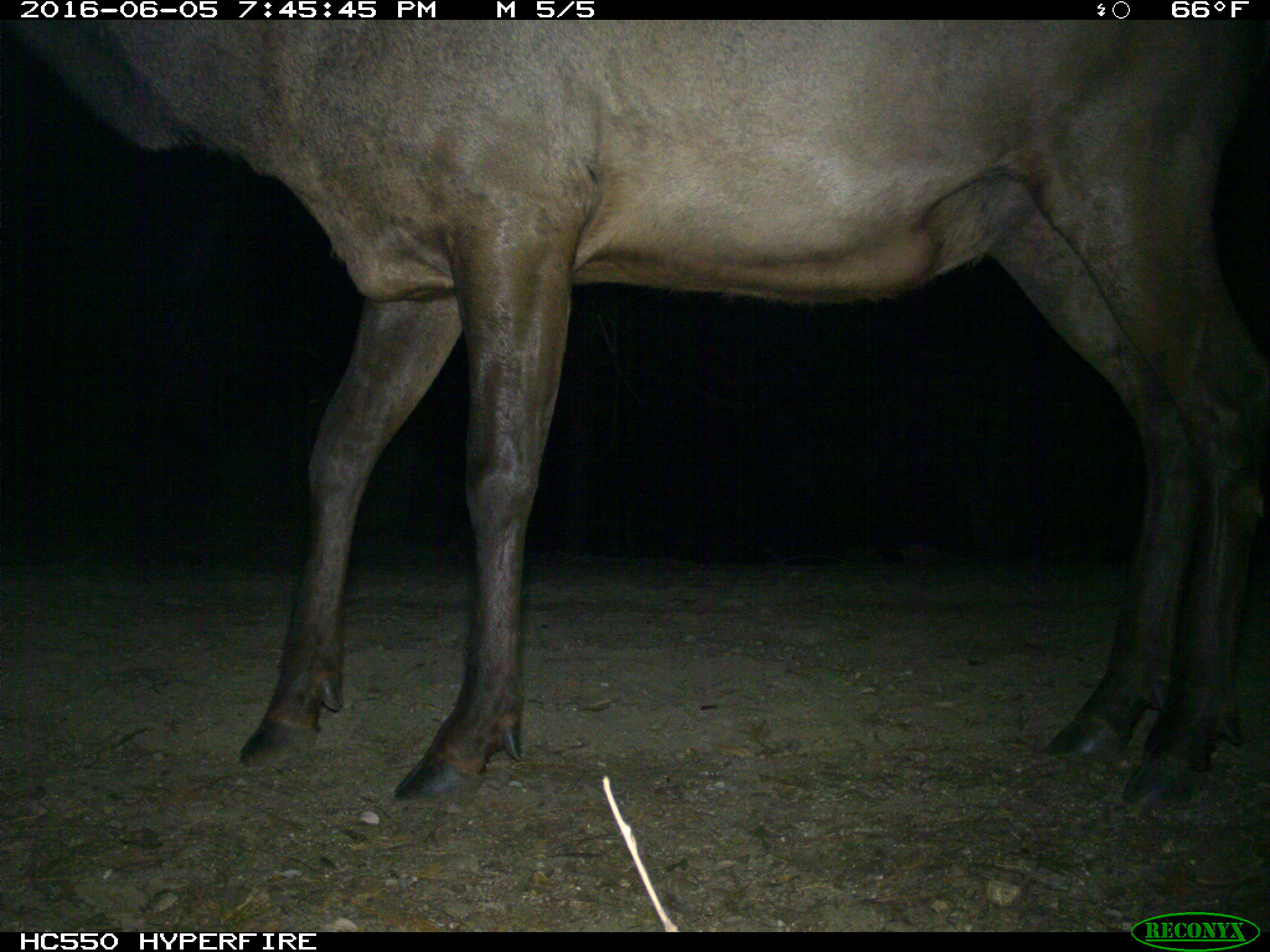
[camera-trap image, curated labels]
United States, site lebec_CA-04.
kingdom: Animalia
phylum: Chordata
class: Mammalia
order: Artiodactyla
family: Cervidae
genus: Cervus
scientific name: Cervus canadensis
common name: elk